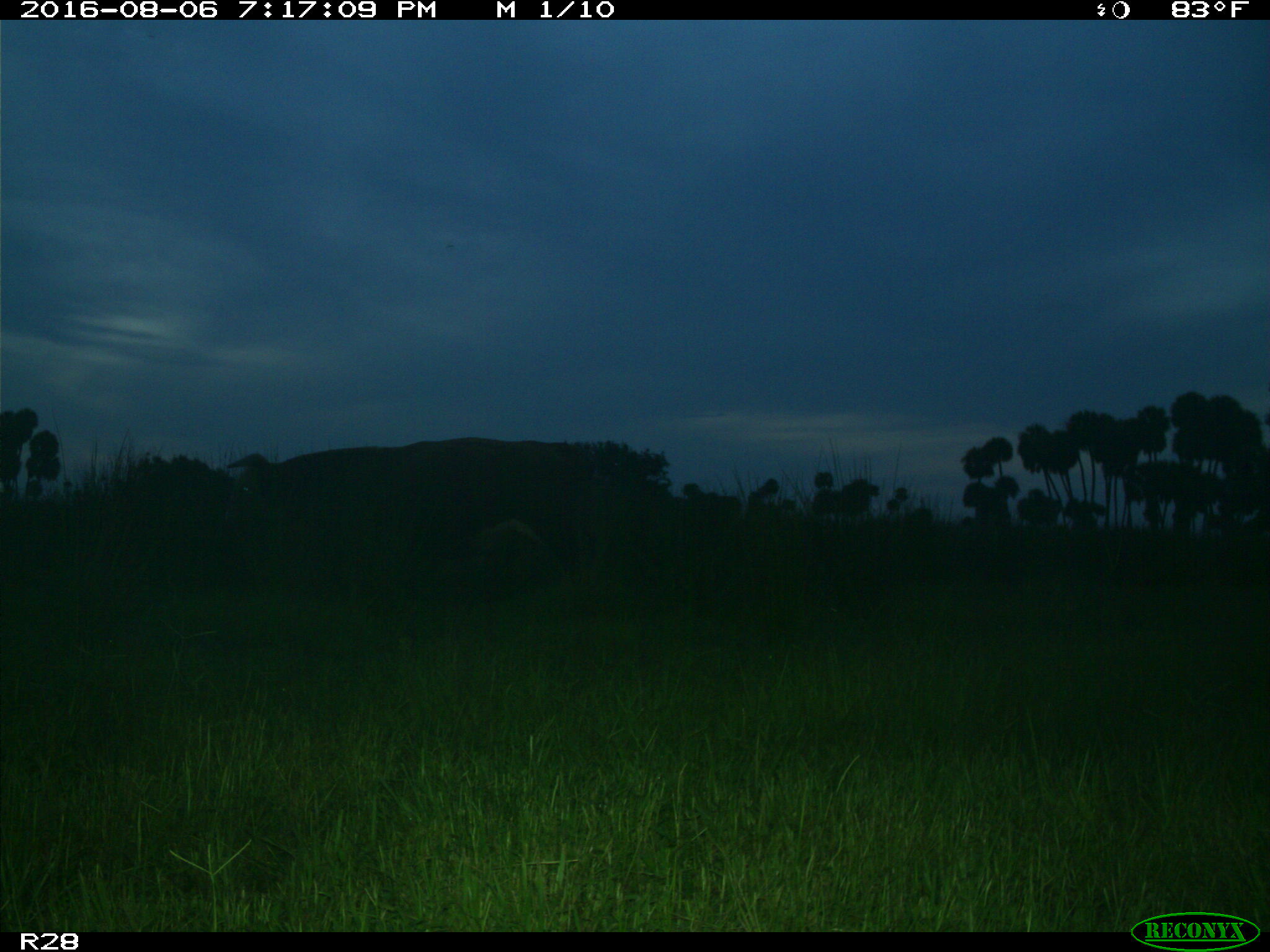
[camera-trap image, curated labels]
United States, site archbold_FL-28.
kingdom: Animalia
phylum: Chordata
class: Mammalia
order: Artiodactyla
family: Bovidae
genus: Bos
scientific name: Bos taurus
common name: domestic cow